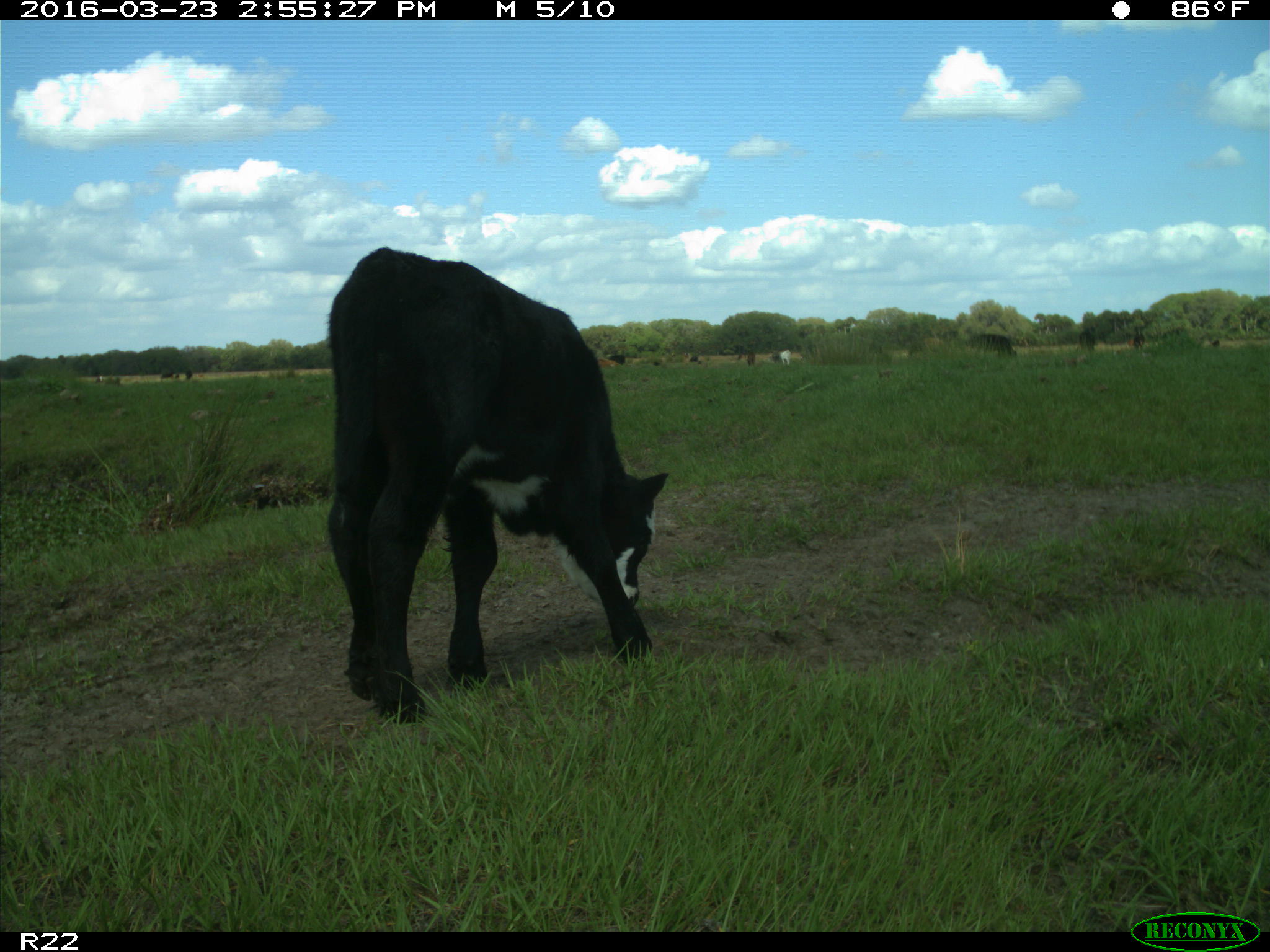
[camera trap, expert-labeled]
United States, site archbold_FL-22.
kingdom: Animalia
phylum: Chordata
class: Mammalia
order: Artiodactyla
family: Bovidae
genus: Bos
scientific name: Bos taurus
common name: domestic cow